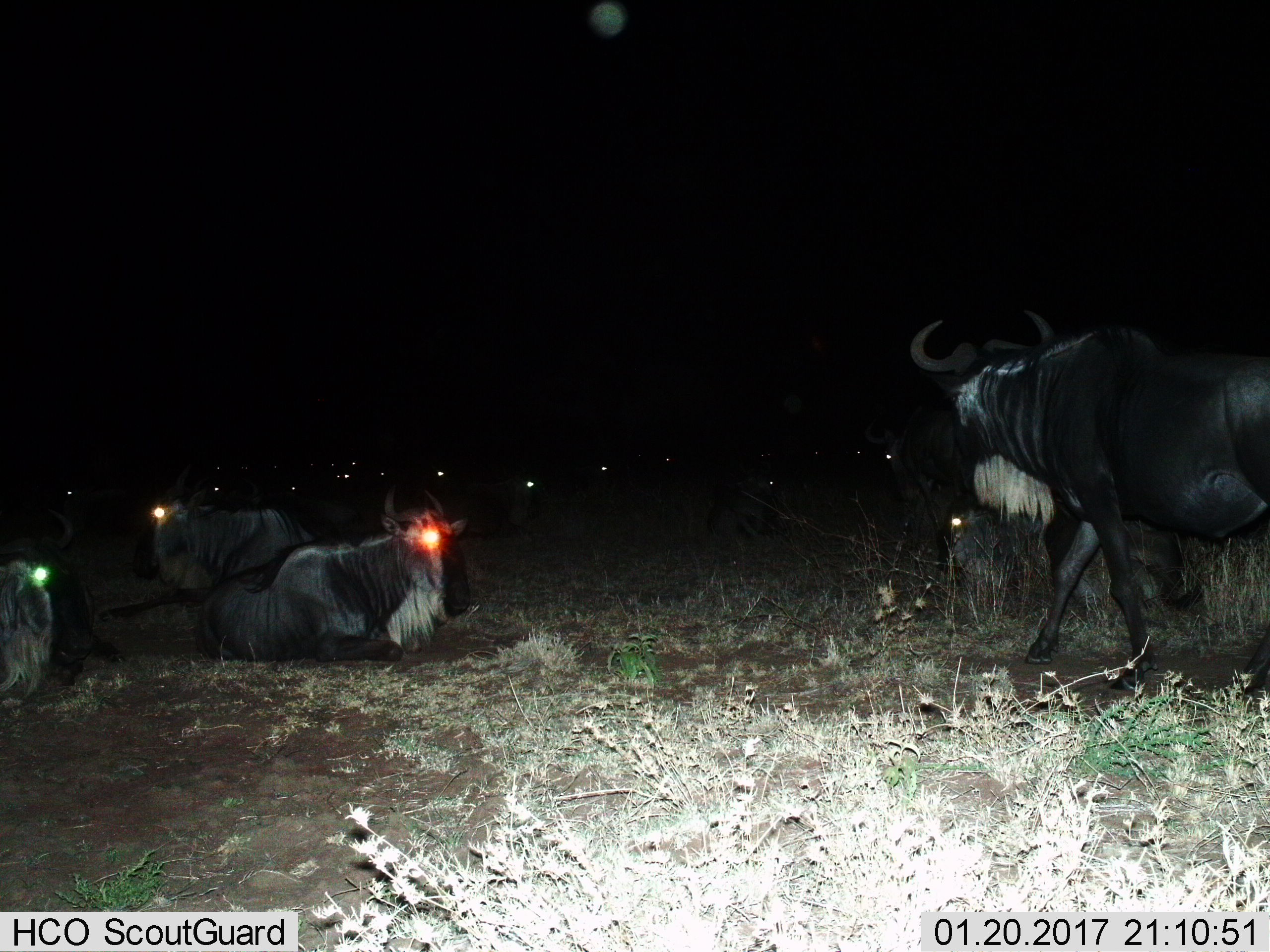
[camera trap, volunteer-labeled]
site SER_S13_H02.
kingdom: Animalia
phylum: Chordata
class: Mammalia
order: Artiodactyla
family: Bovidae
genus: Connochaetes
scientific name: Connochaetes taurinus taurinus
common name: blue wildebeest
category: wildebeestblue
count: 11-50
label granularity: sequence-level